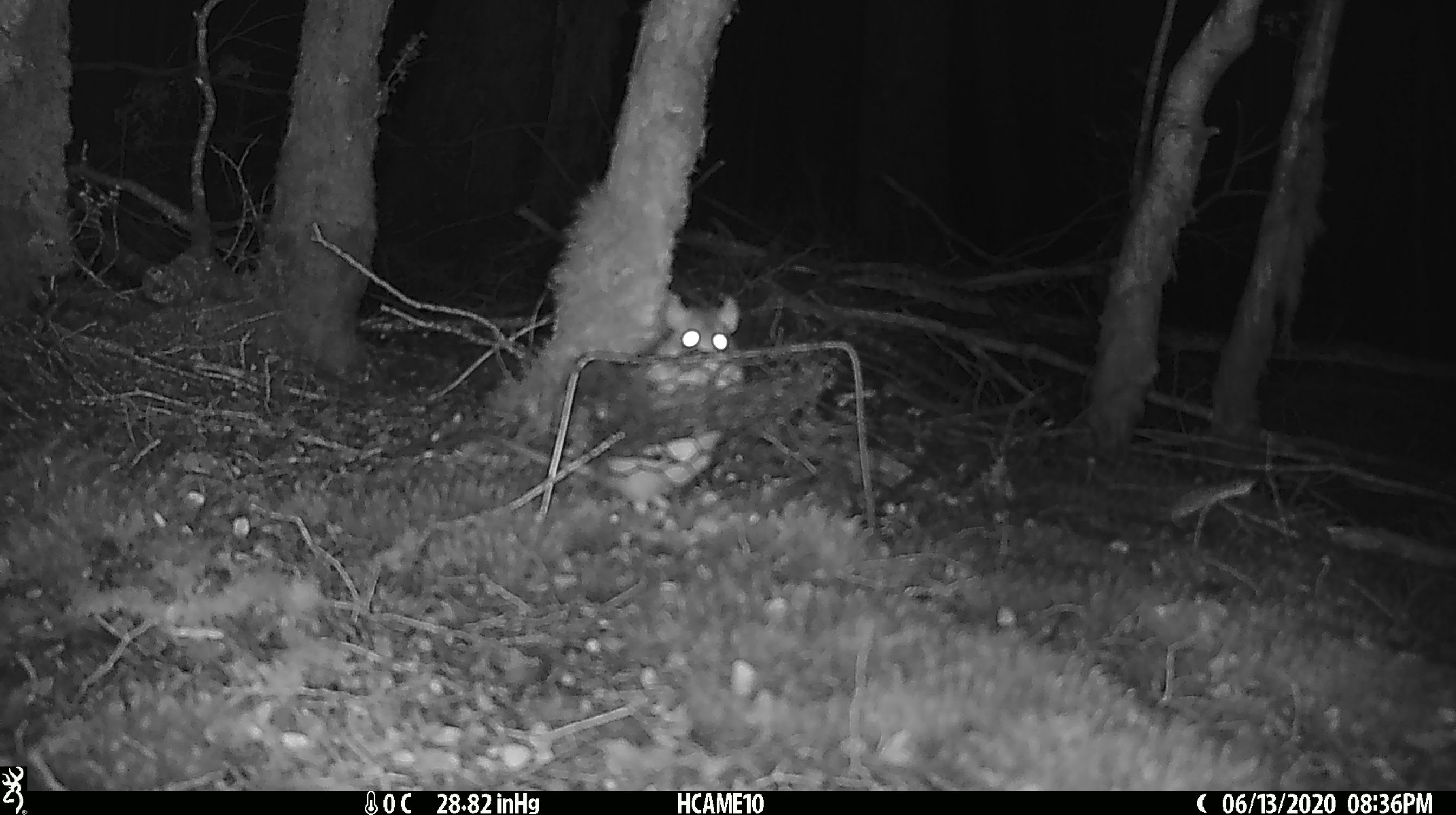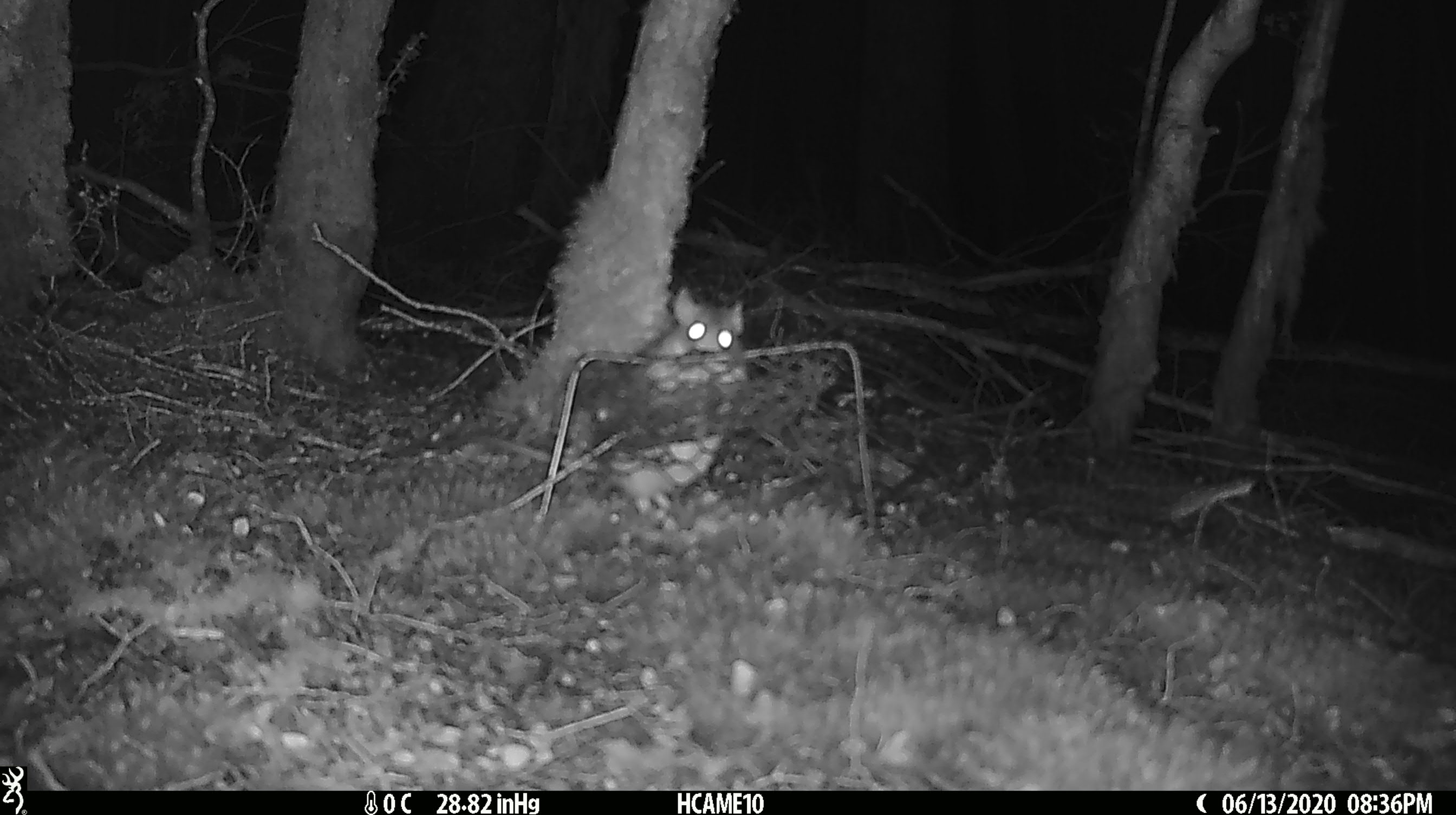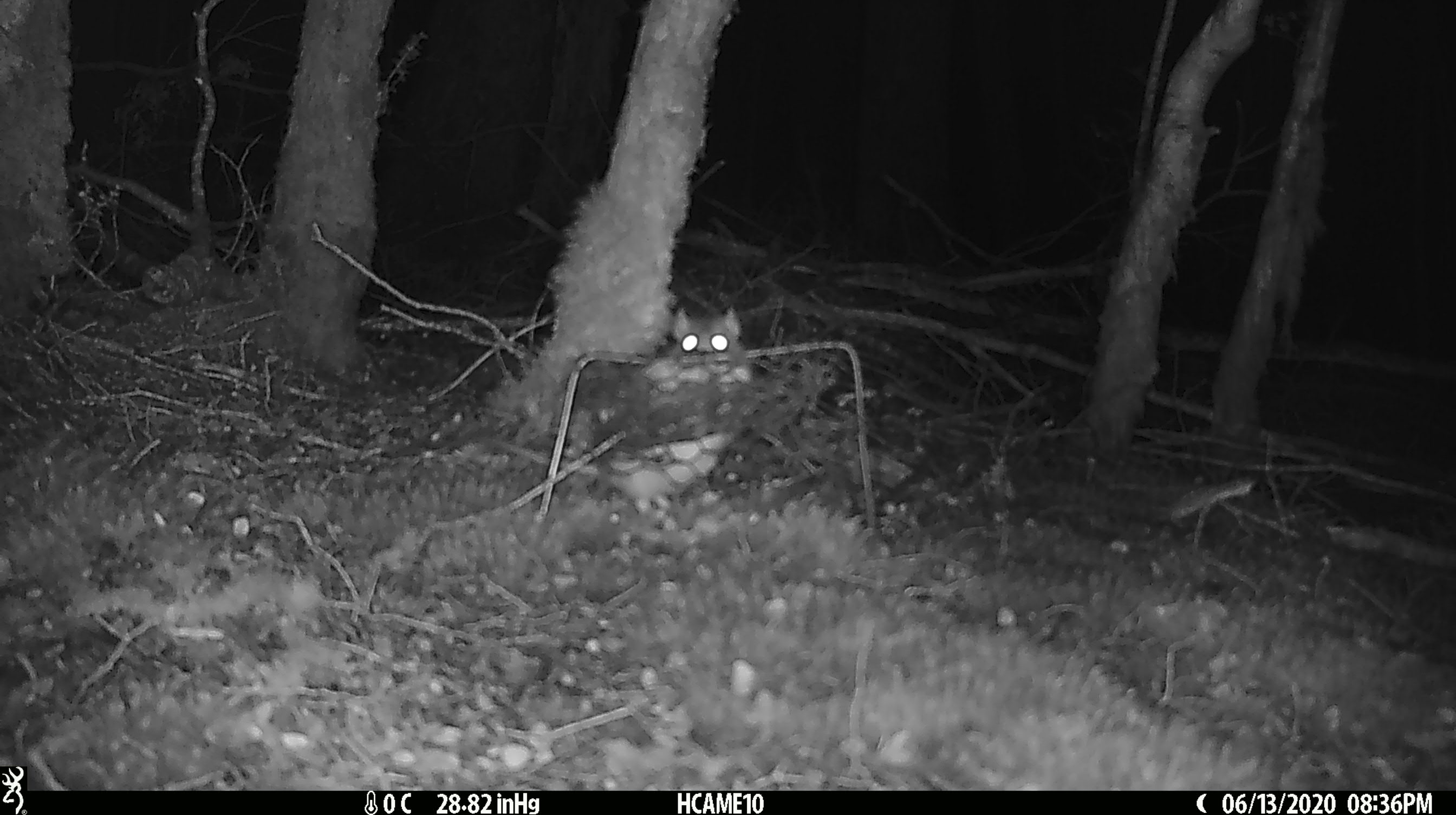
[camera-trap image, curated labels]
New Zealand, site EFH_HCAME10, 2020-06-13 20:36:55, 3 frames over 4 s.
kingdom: Animalia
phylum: Chordata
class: Mammalia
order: Rodentia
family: Muridae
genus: Rattus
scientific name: Rattus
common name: rat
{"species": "rat (Rattus)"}